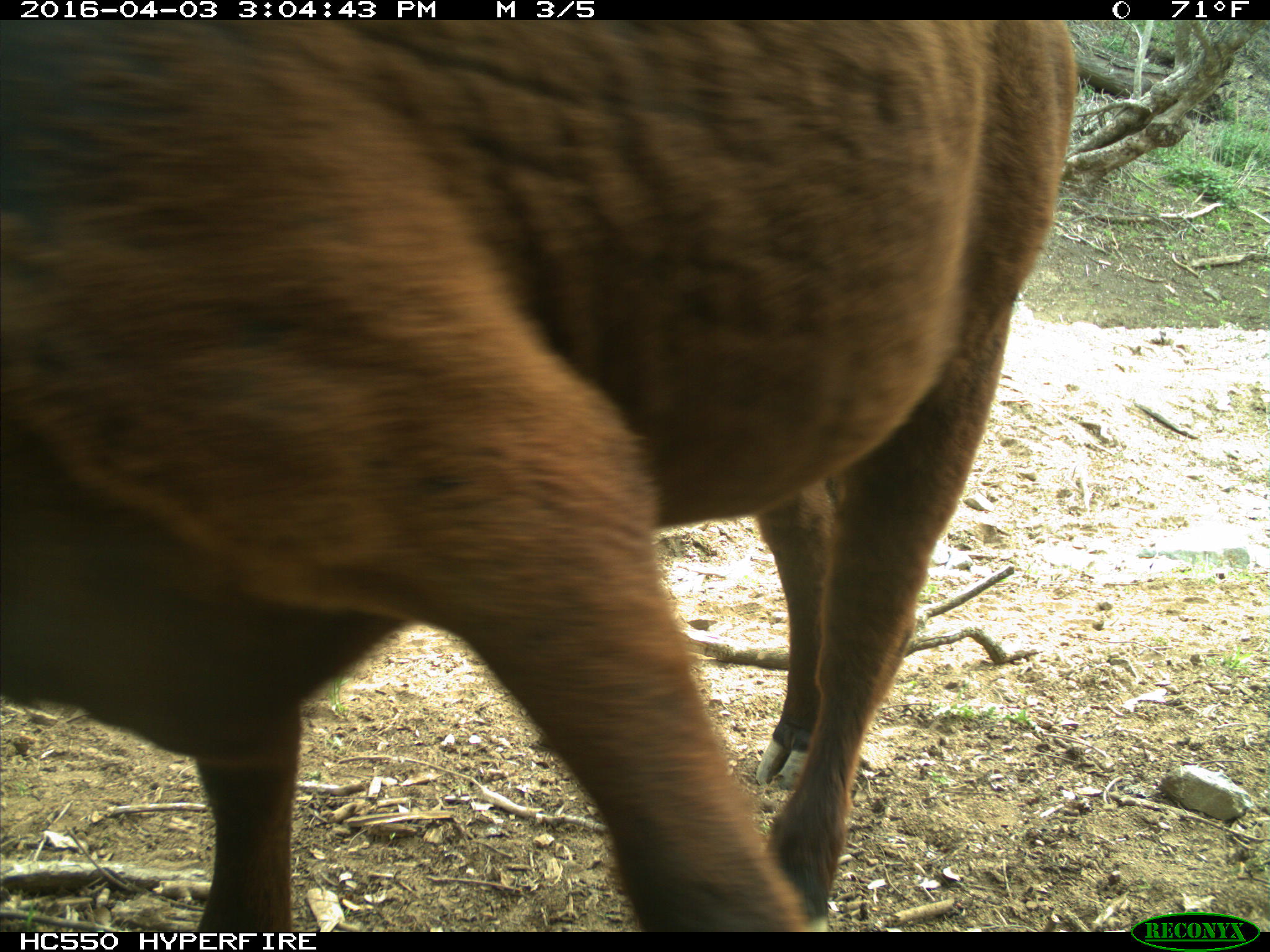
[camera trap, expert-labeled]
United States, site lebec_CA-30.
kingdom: Animalia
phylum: Chordata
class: Mammalia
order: Artiodactyla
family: Bovidae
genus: Bos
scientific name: Bos taurus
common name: domestic cow